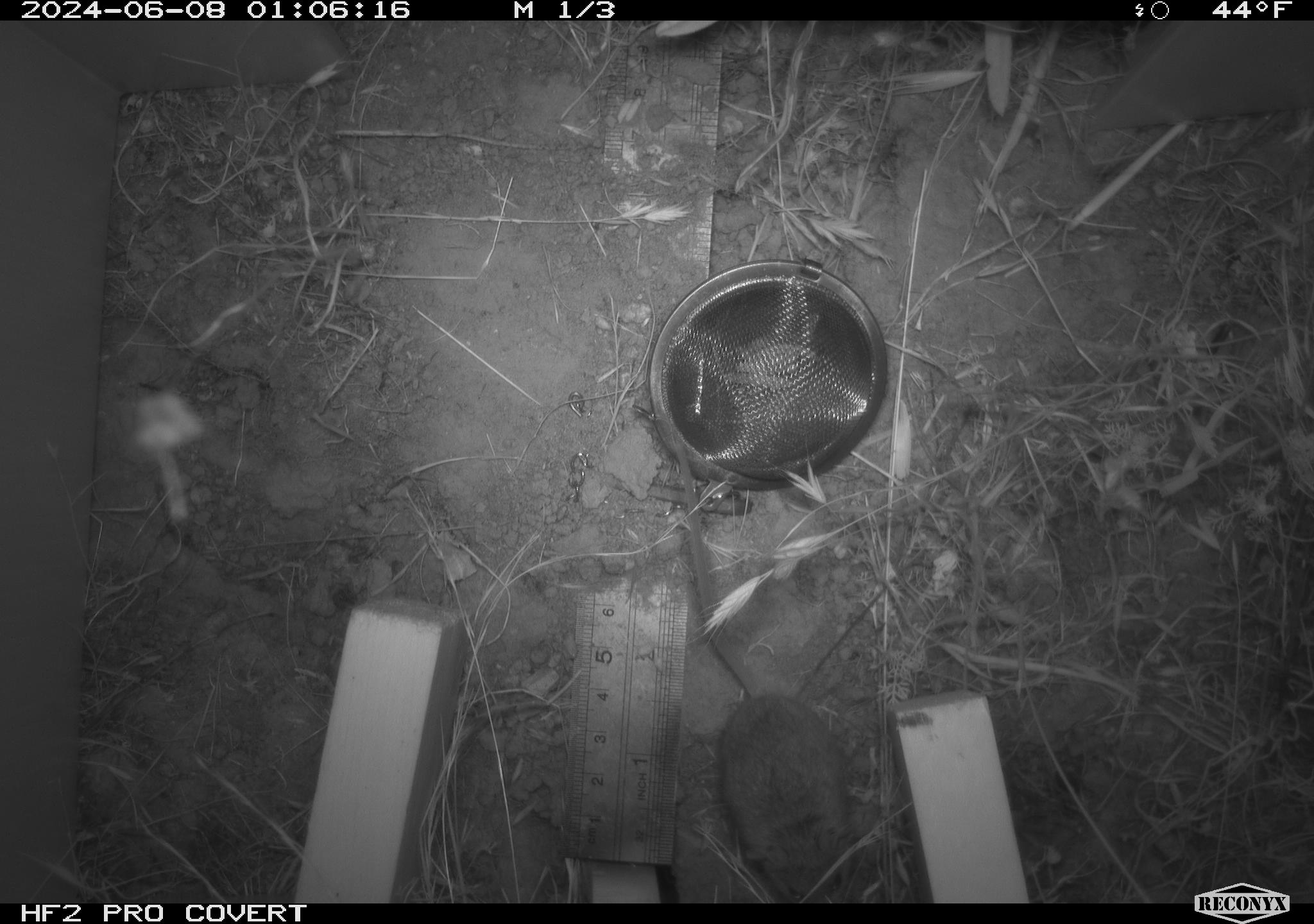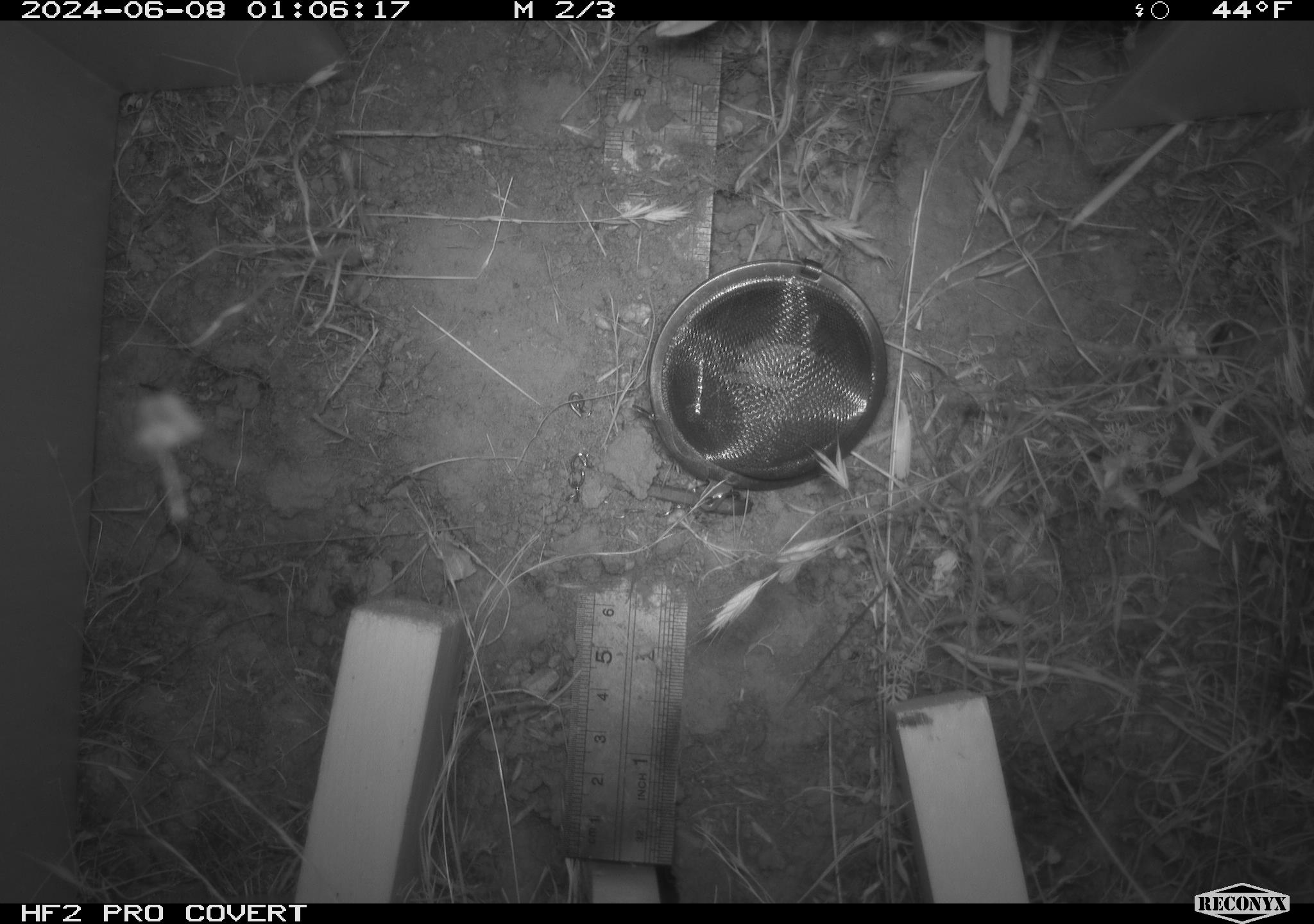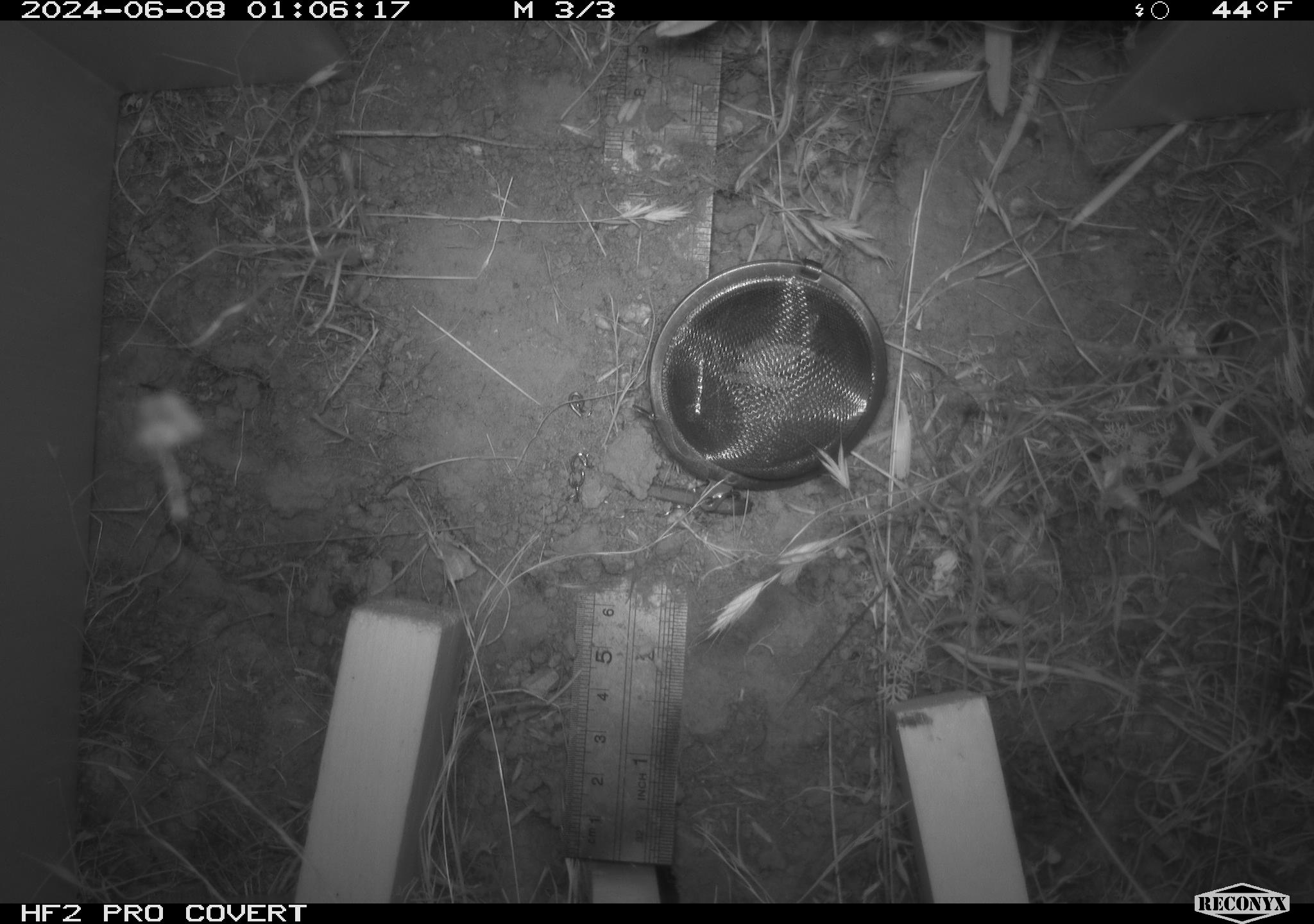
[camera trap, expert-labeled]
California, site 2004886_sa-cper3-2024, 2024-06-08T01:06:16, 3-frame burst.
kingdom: Animalia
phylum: Chordata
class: Mammalia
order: Rodentia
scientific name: Rodentia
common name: rodent